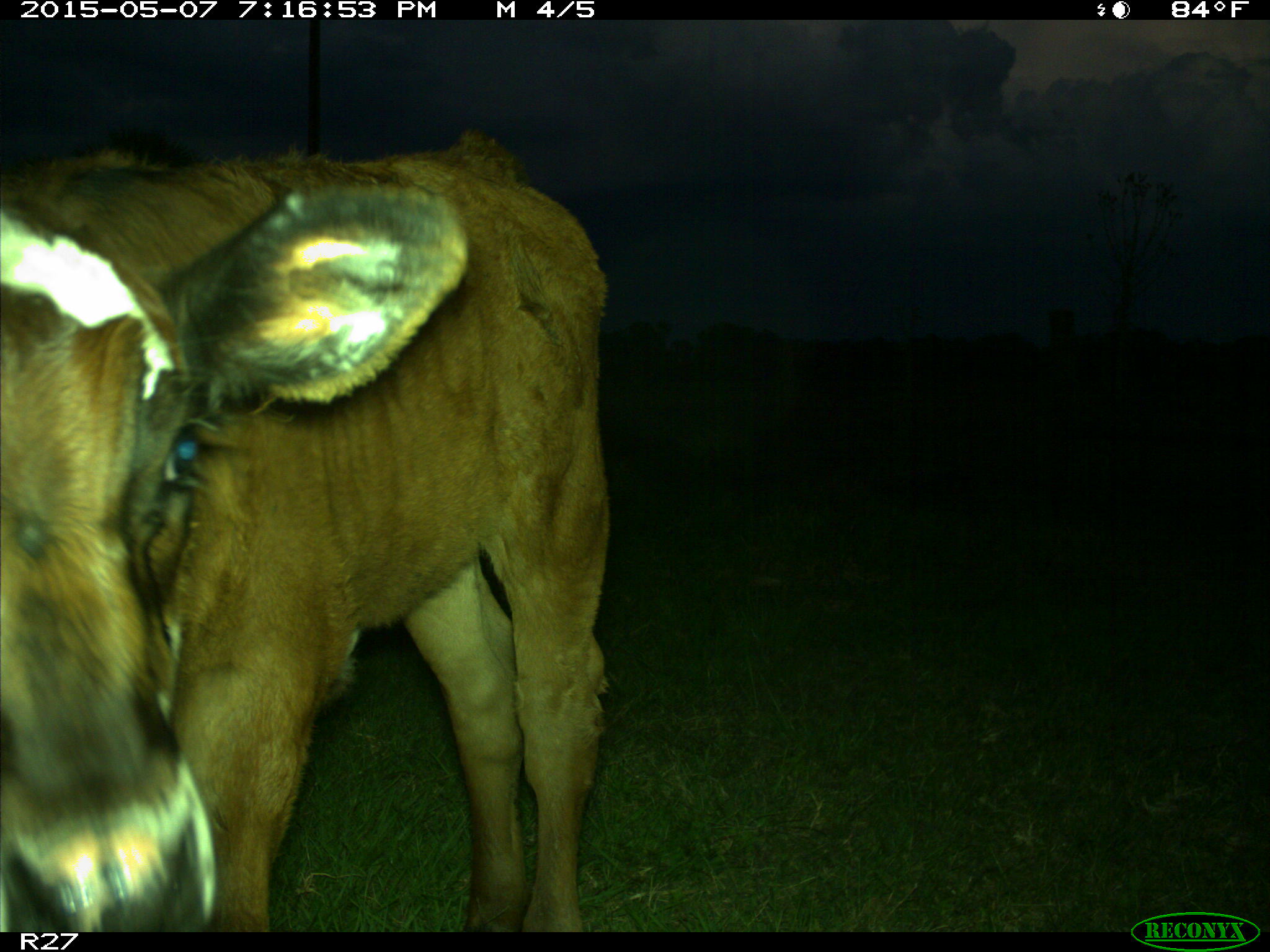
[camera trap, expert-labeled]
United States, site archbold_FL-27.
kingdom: Animalia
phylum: Chordata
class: Mammalia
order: Artiodactyla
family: Bovidae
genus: Bos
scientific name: Bos taurus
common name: domestic cow